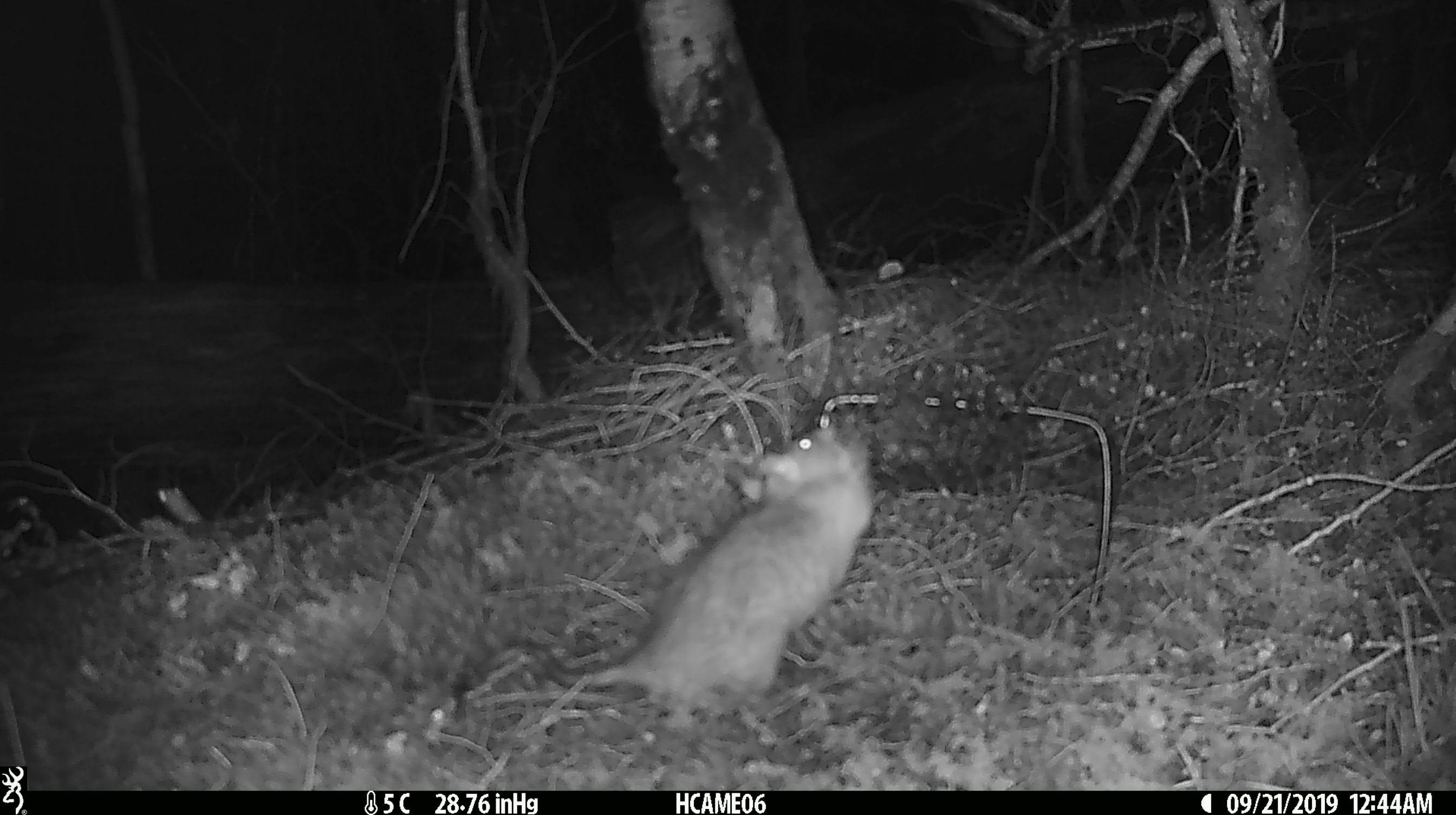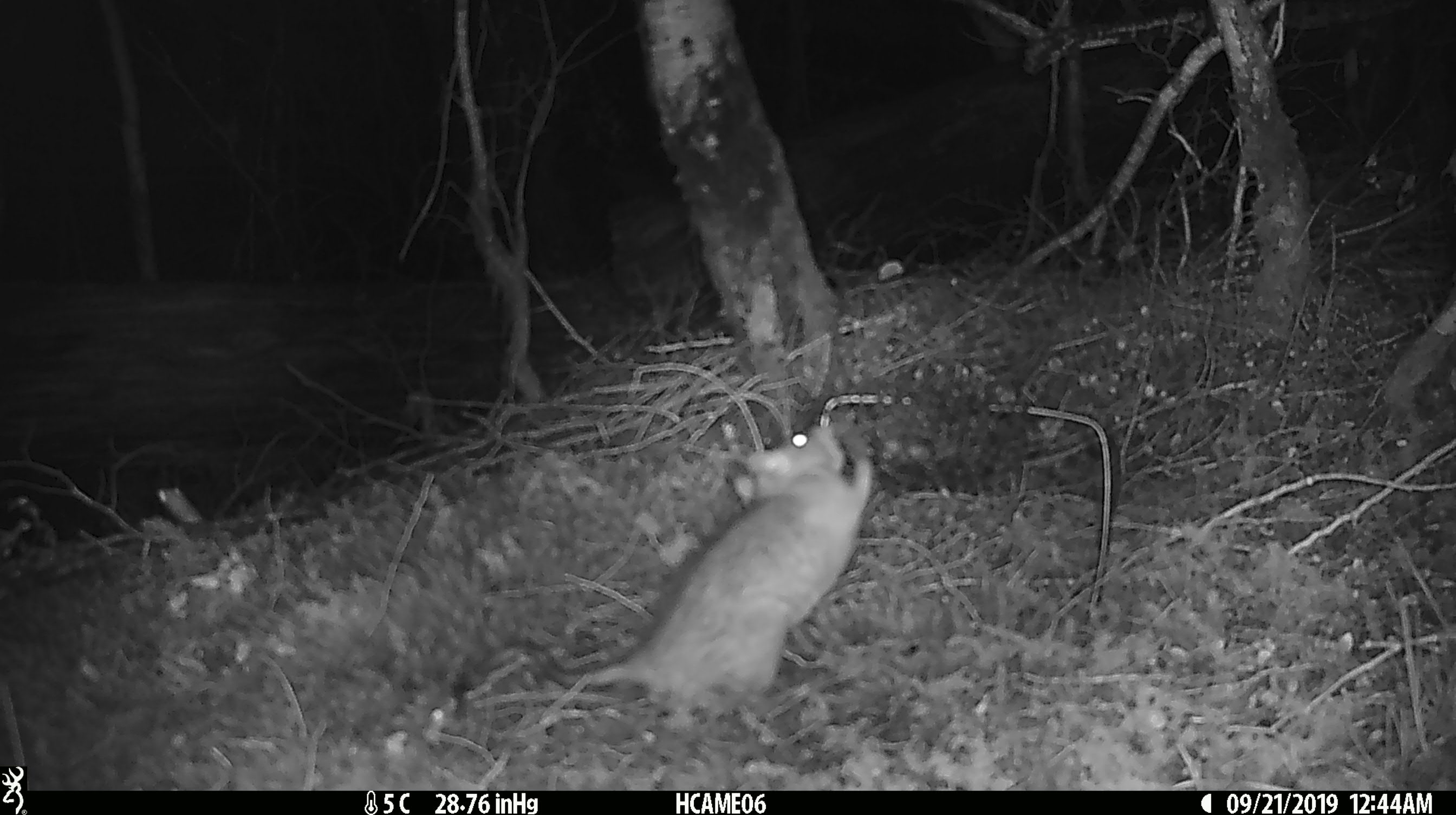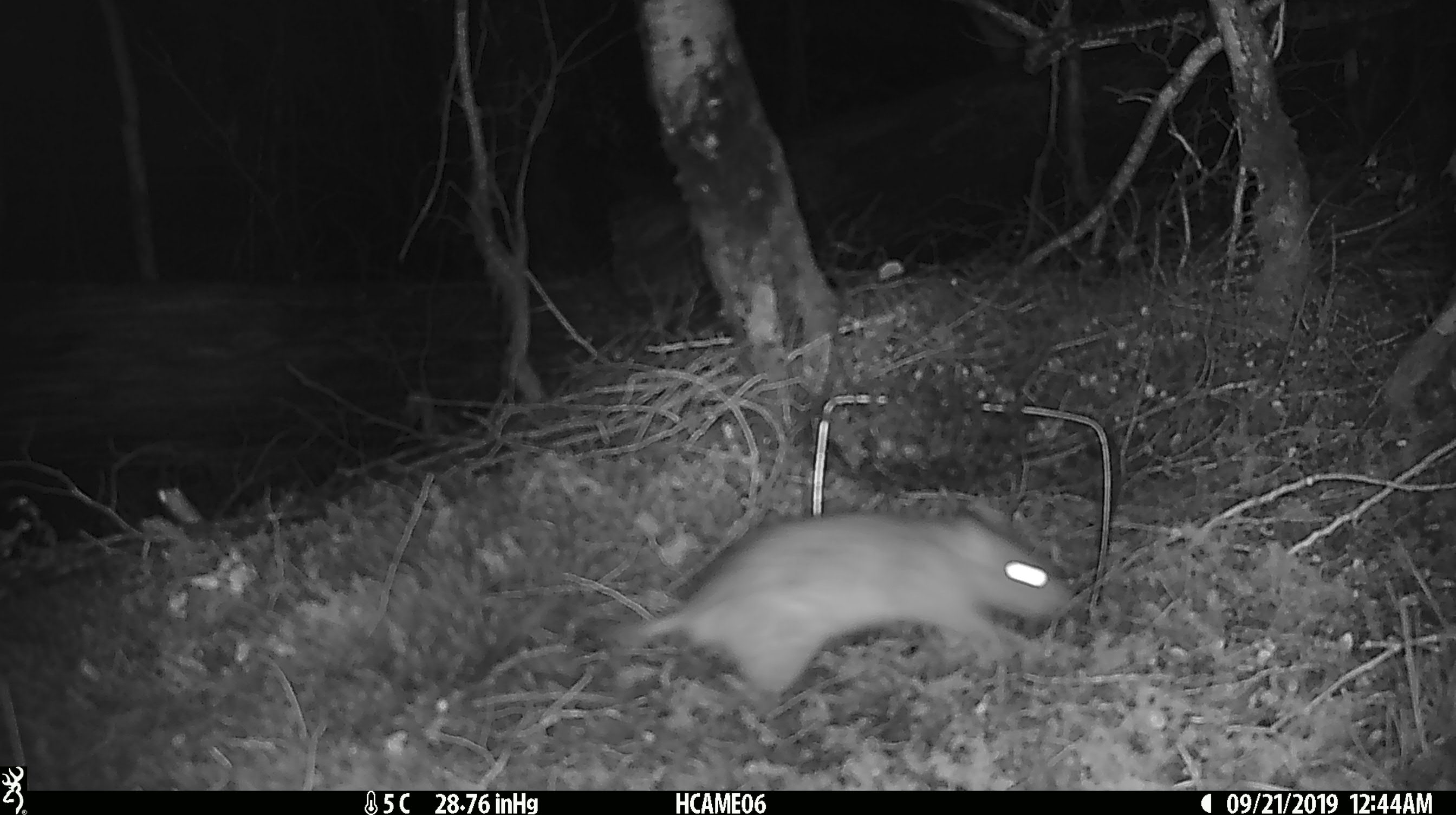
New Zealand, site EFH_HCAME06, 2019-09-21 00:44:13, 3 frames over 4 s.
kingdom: Animalia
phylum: Chordata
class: Mammalia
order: Rodentia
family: Muridae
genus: Rattus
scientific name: Rattus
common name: rat